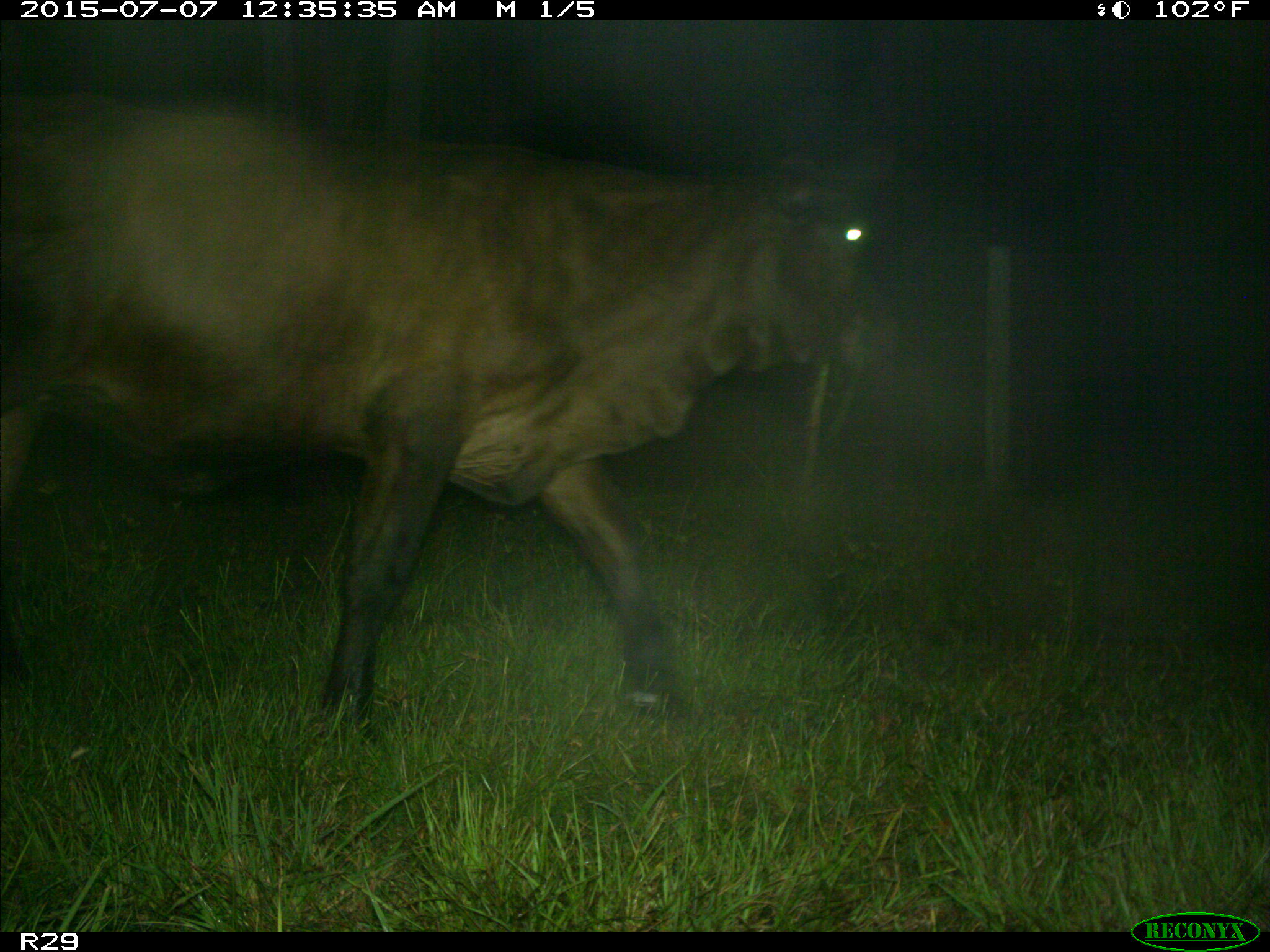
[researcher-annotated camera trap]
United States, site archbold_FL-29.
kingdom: Animalia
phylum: Chordata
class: Mammalia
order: Artiodactyla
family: Bovidae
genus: Bos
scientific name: Bos taurus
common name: domestic cow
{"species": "Bos taurus (domestic cow)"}